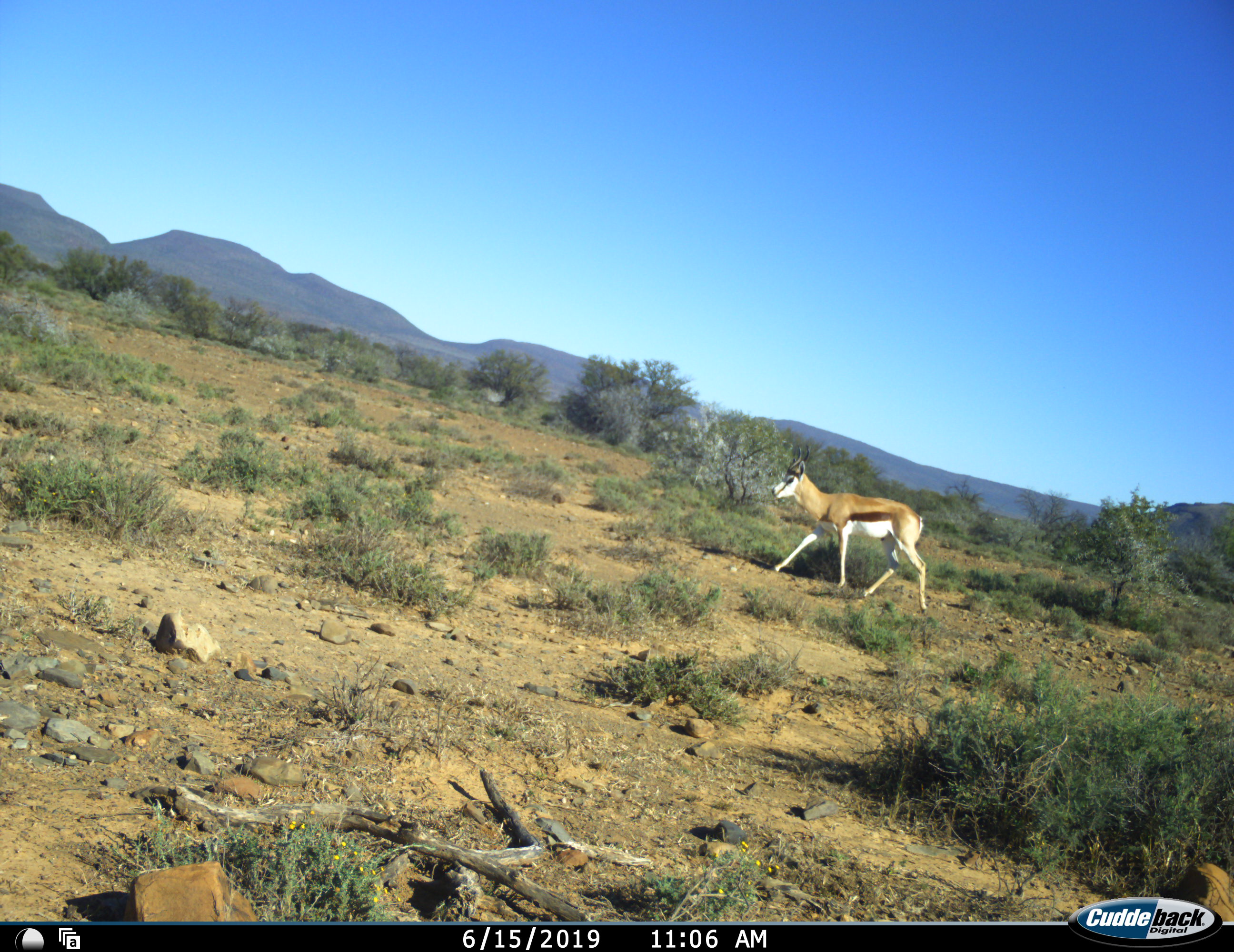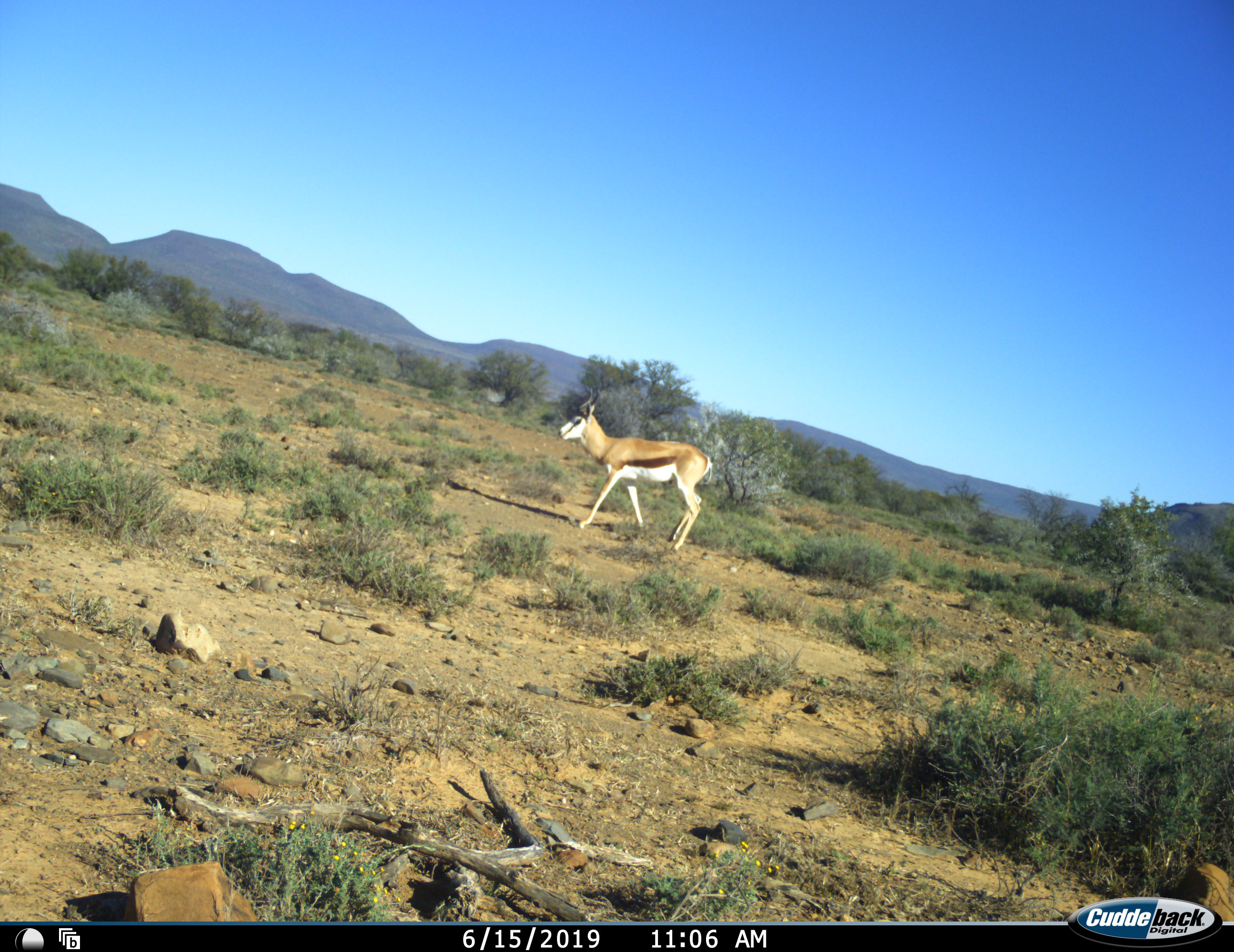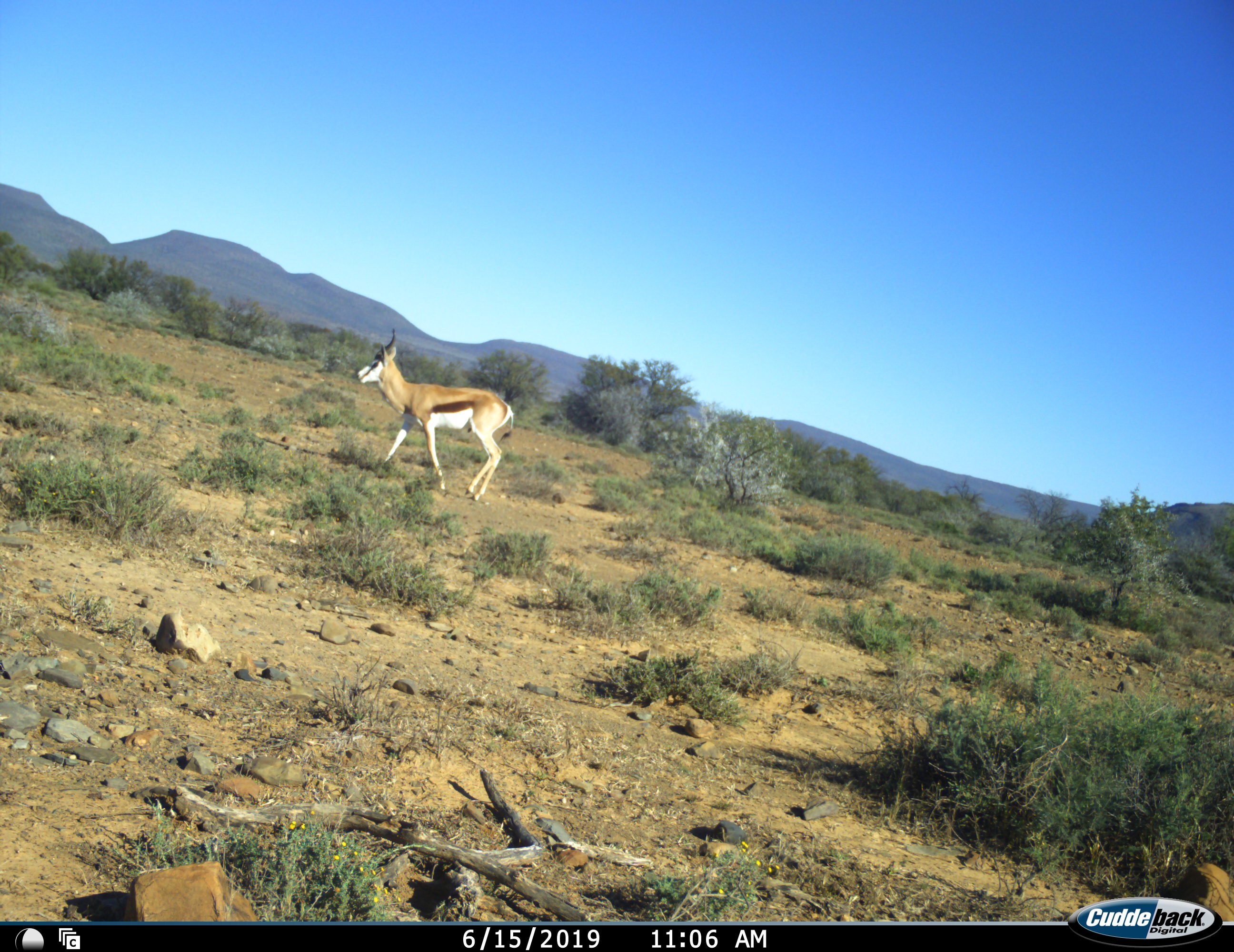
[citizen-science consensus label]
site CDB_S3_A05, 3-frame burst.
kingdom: Animalia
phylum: Chordata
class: Mammalia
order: Artiodactyla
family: Bovidae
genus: Antidorcas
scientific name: Antidorcas marsupialis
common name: springbok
Springbok (Antidorcas marsupialis), count 1. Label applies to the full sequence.